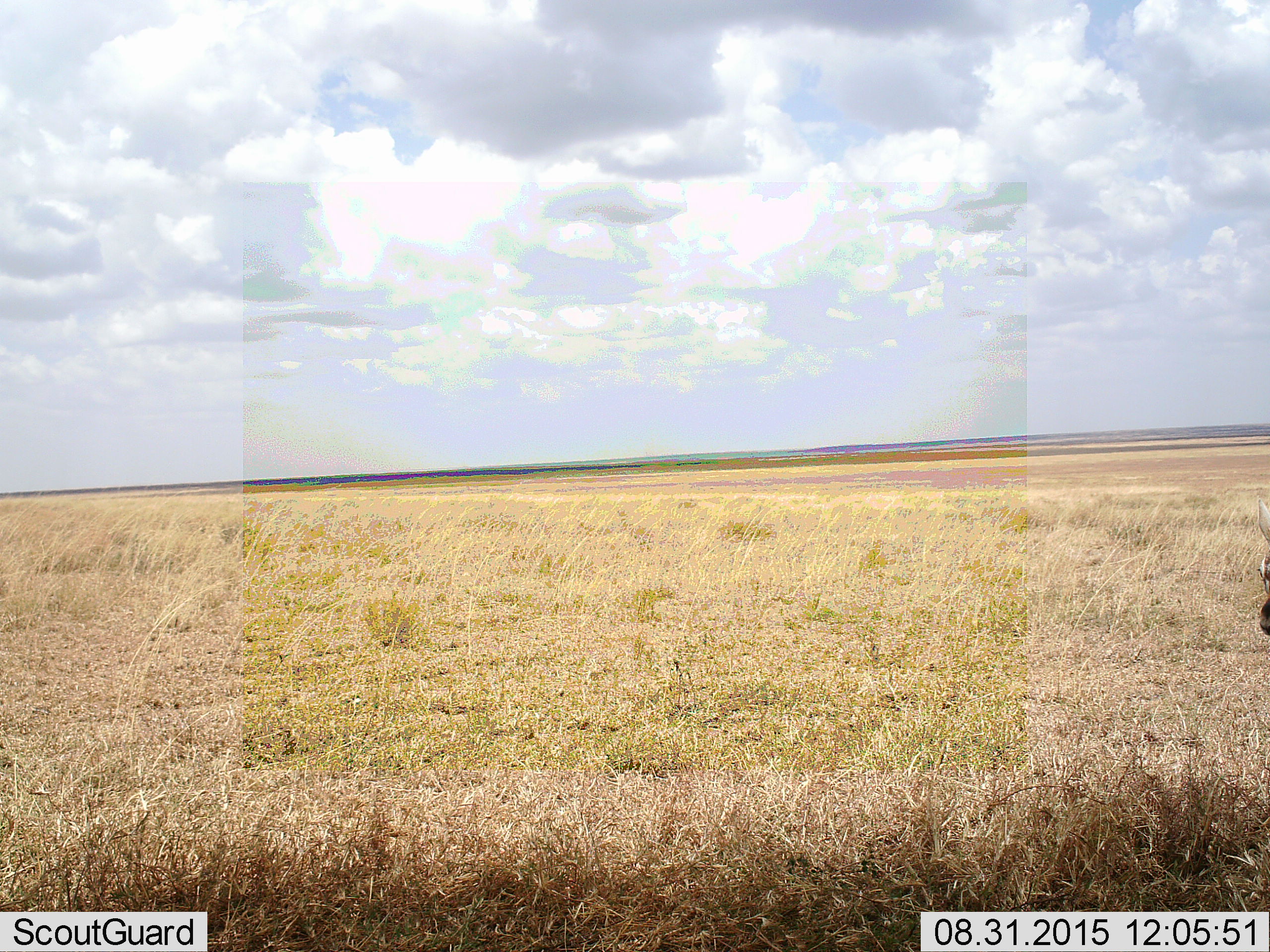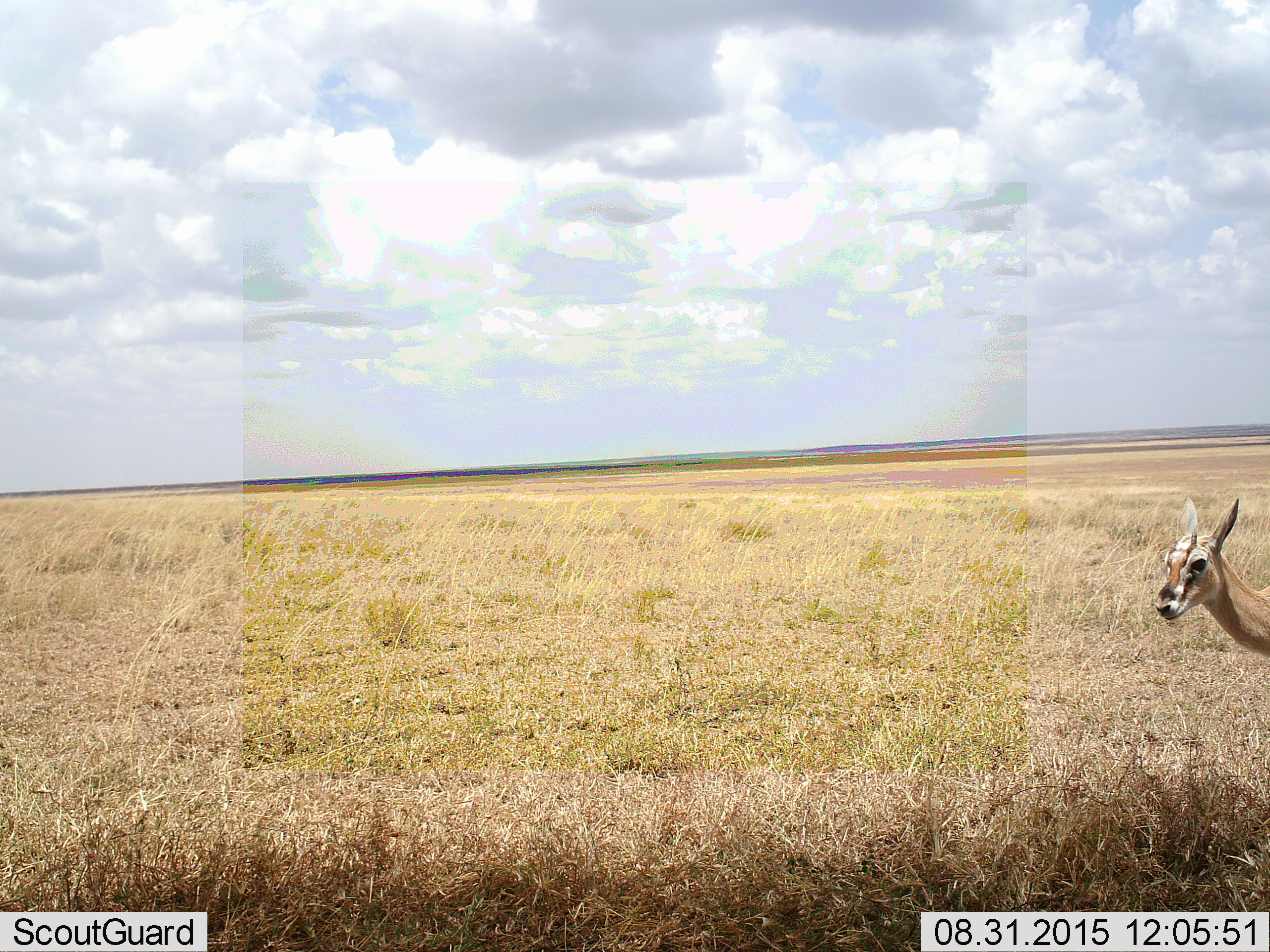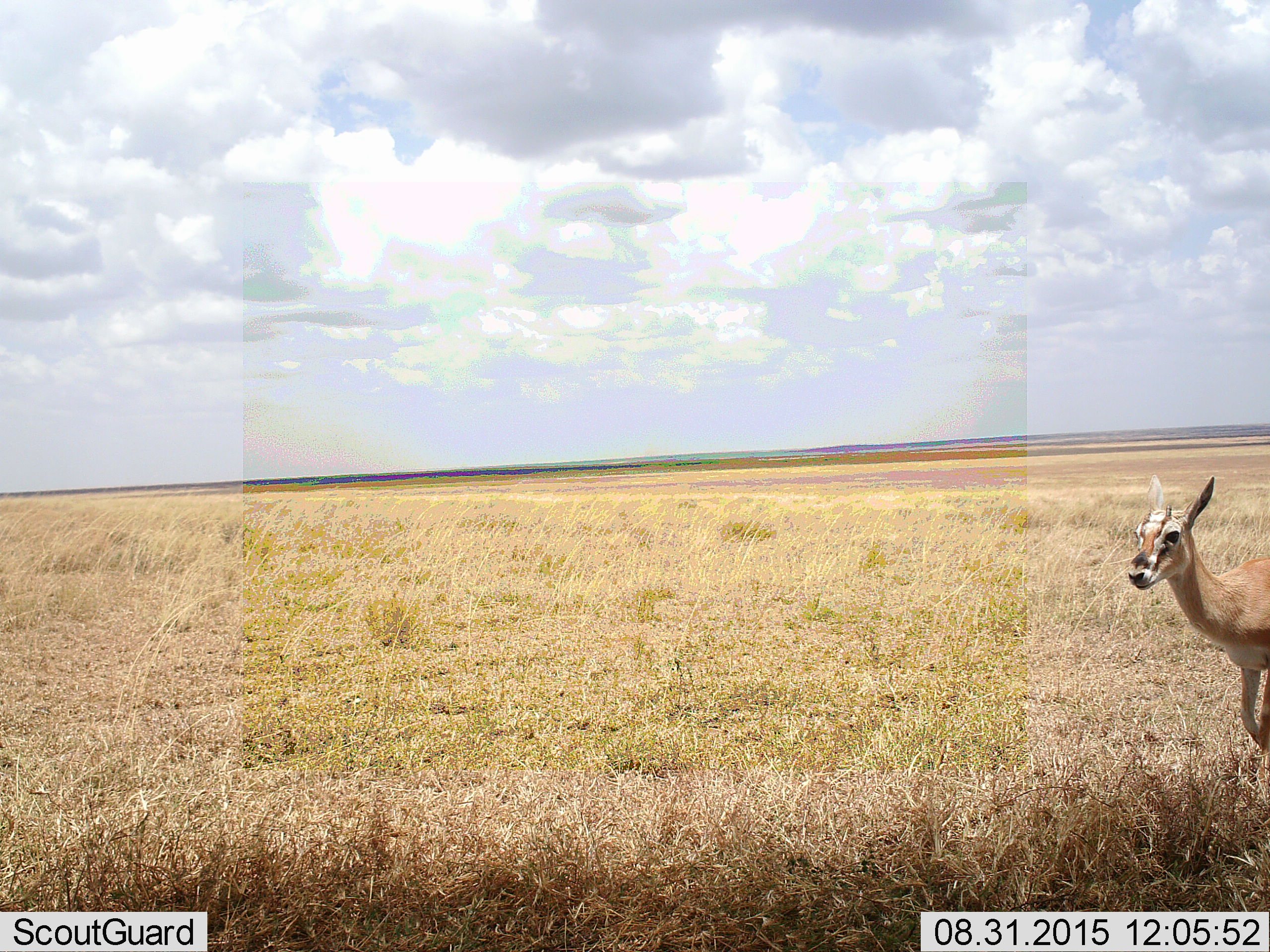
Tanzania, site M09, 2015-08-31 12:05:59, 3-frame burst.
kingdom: Animalia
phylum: Chordata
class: Mammalia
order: Artiodactyla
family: Bovidae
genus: Eudorcas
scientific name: Eudorcas thomsonii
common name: thomson's gazelle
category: gazellethomsons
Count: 1.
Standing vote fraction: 40%.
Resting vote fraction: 0%.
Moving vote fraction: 60%.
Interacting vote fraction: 0%.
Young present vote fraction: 0%.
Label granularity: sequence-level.